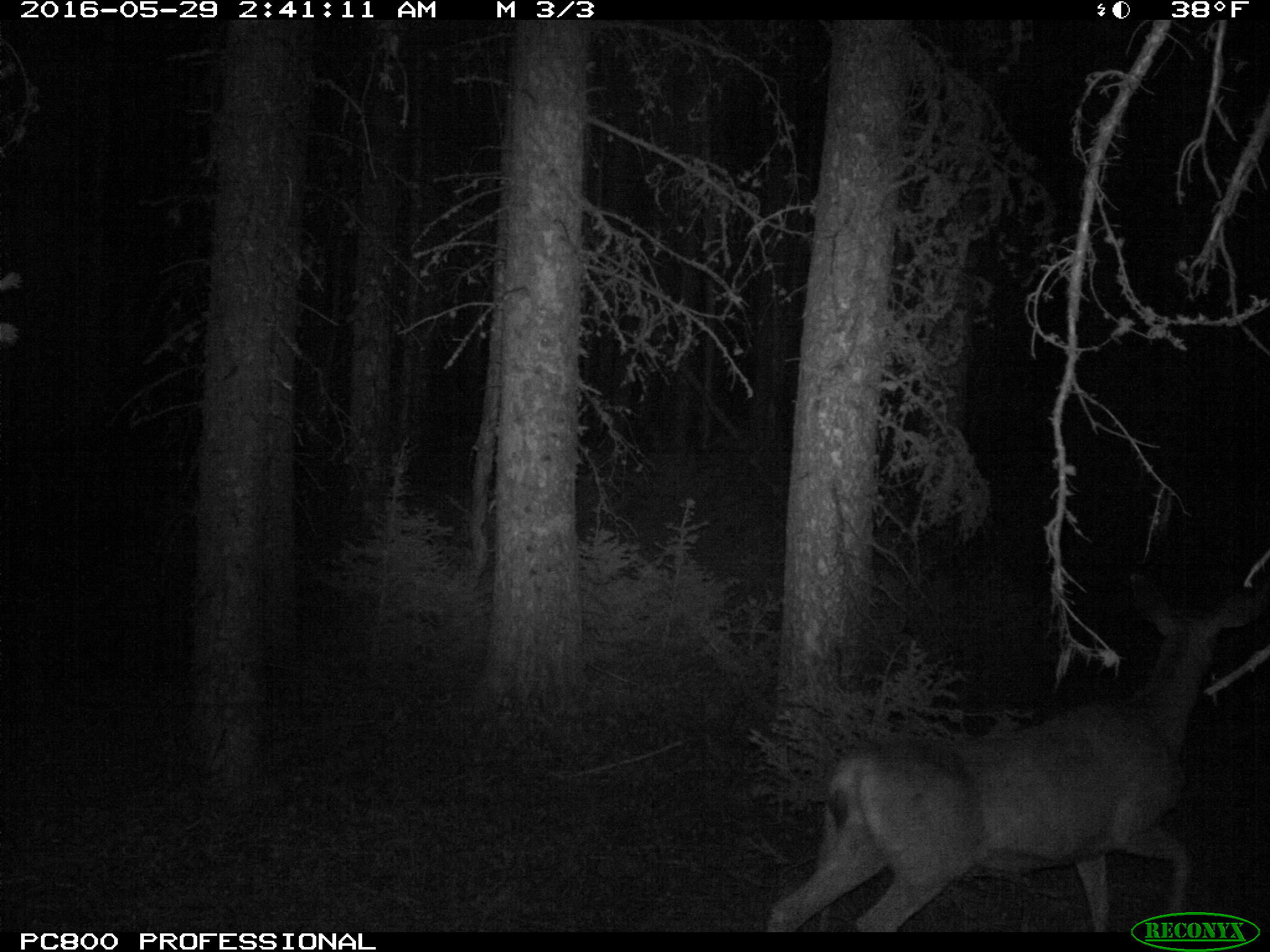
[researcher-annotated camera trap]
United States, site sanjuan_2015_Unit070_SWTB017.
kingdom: Animalia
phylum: Chordata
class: Mammalia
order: Artiodactyla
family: Cervidae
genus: Odocoileus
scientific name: Odocoileus hemionus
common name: mule deer